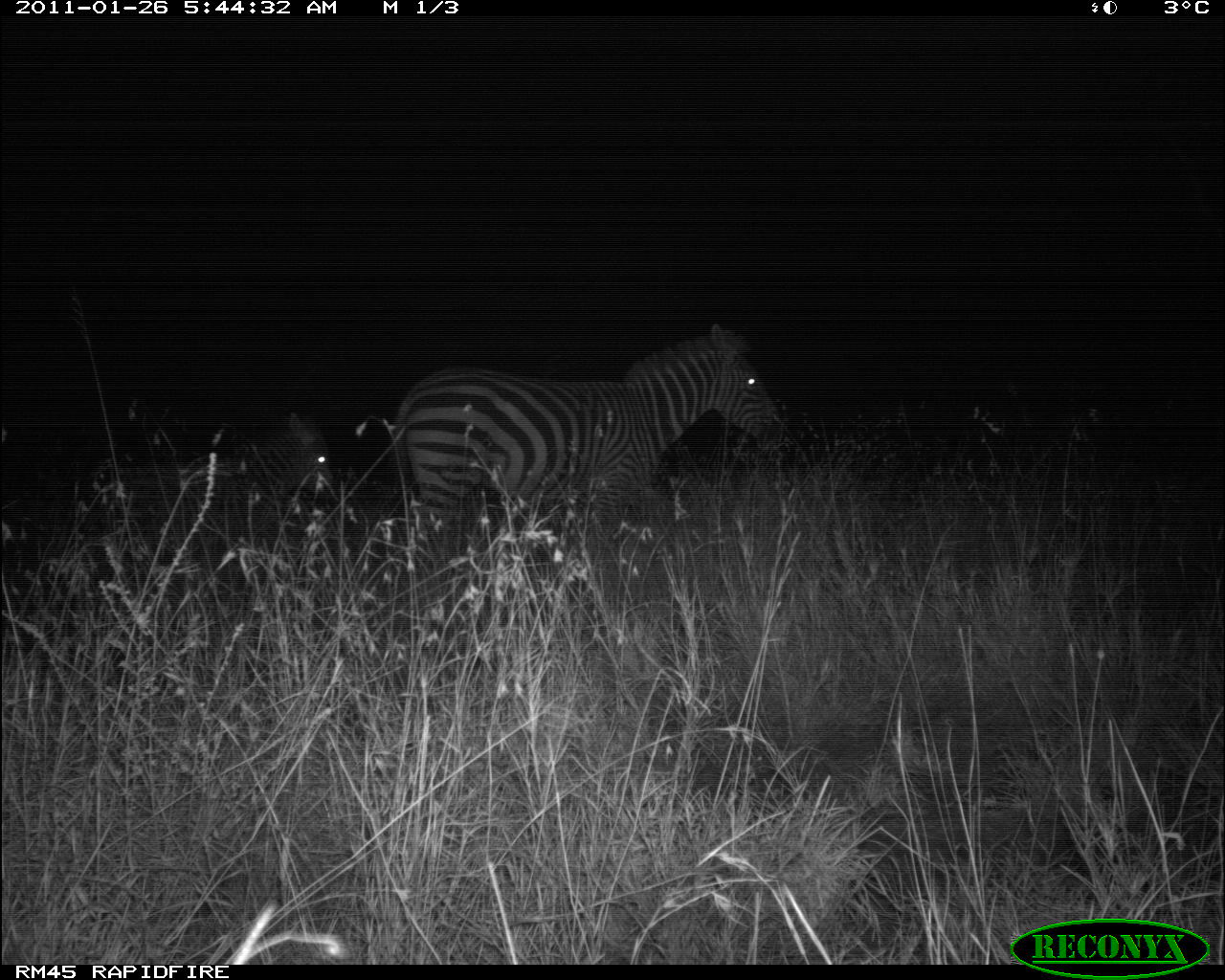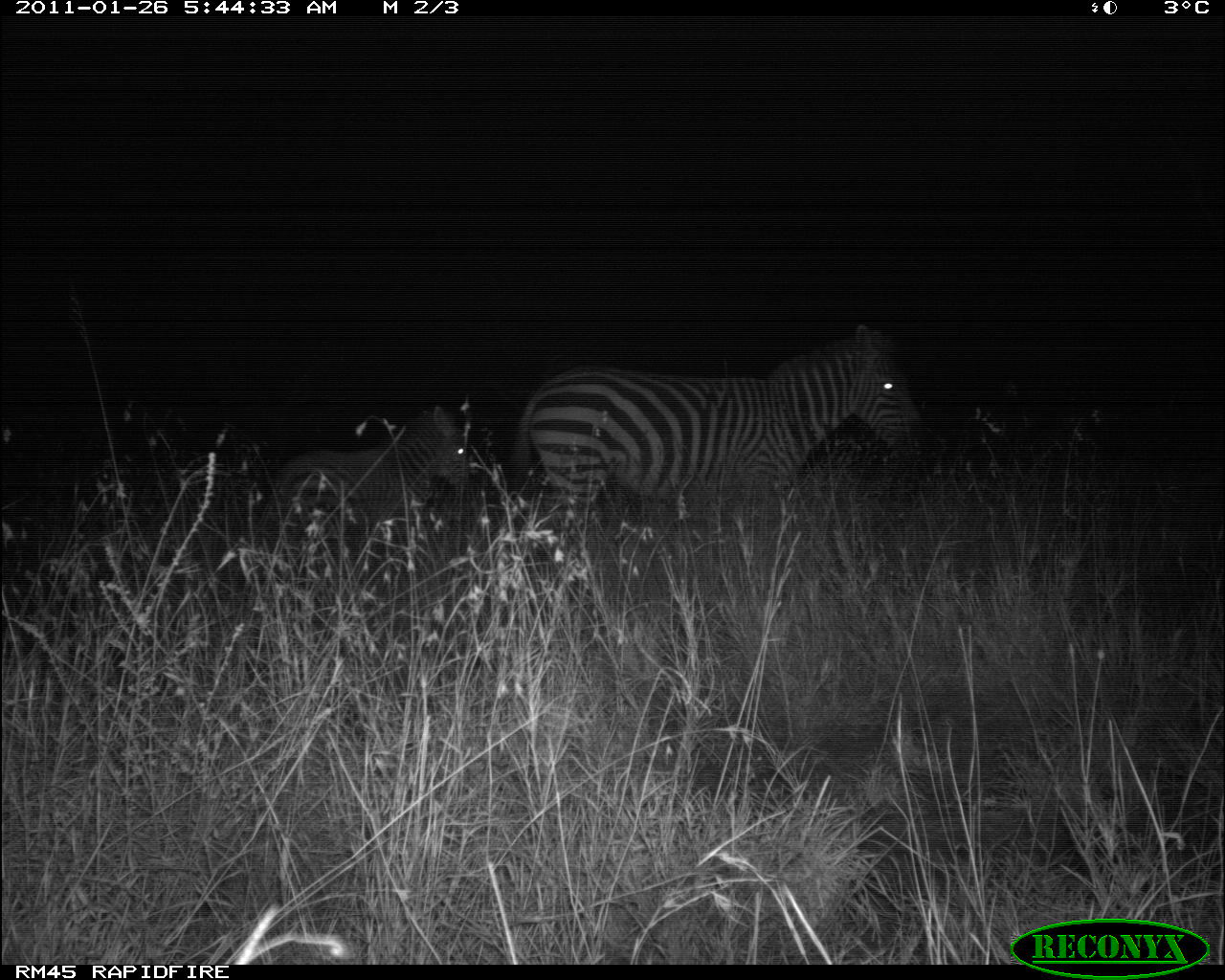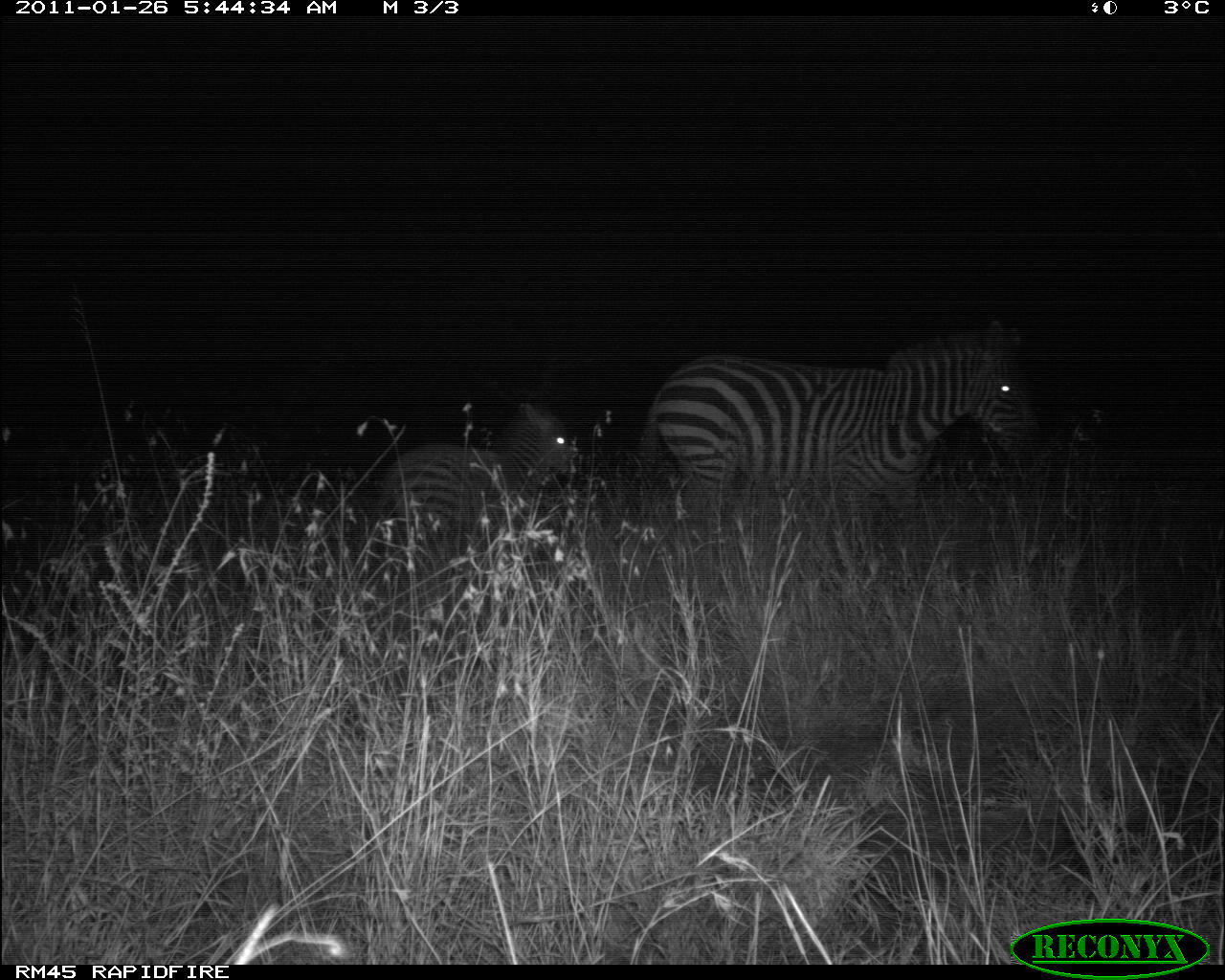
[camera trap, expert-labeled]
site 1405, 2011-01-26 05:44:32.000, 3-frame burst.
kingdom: Animalia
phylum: Chordata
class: Mammalia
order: Perissodactyla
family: Equidae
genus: Equus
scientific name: Equus quagga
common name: plains zebra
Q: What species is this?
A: Equus quagga (plains zebra).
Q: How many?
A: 2.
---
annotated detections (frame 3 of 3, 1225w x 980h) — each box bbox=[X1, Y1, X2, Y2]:
equus quagga: bbox=[638, 318, 1036, 522]; bbox=[384, 402, 579, 525]